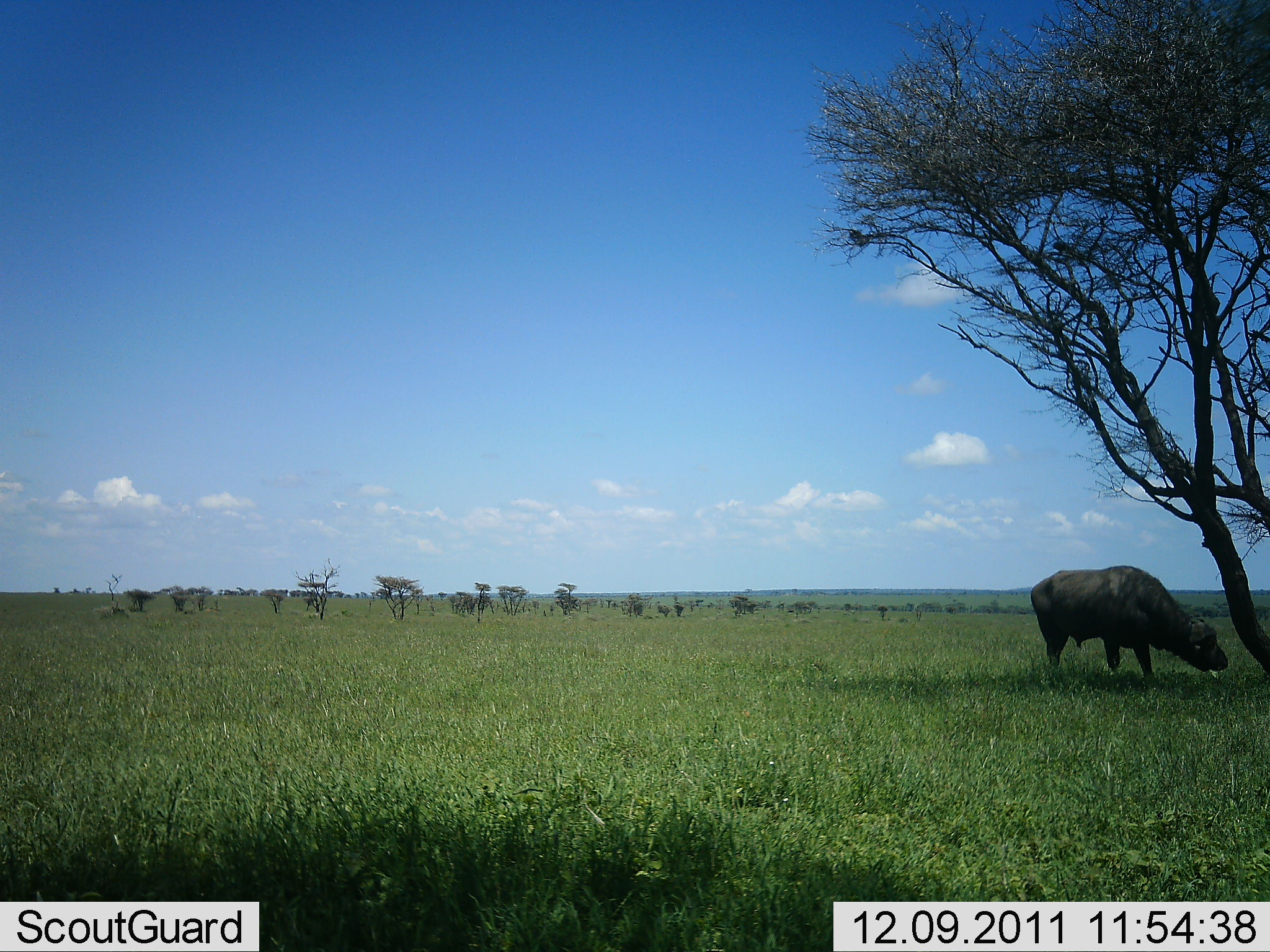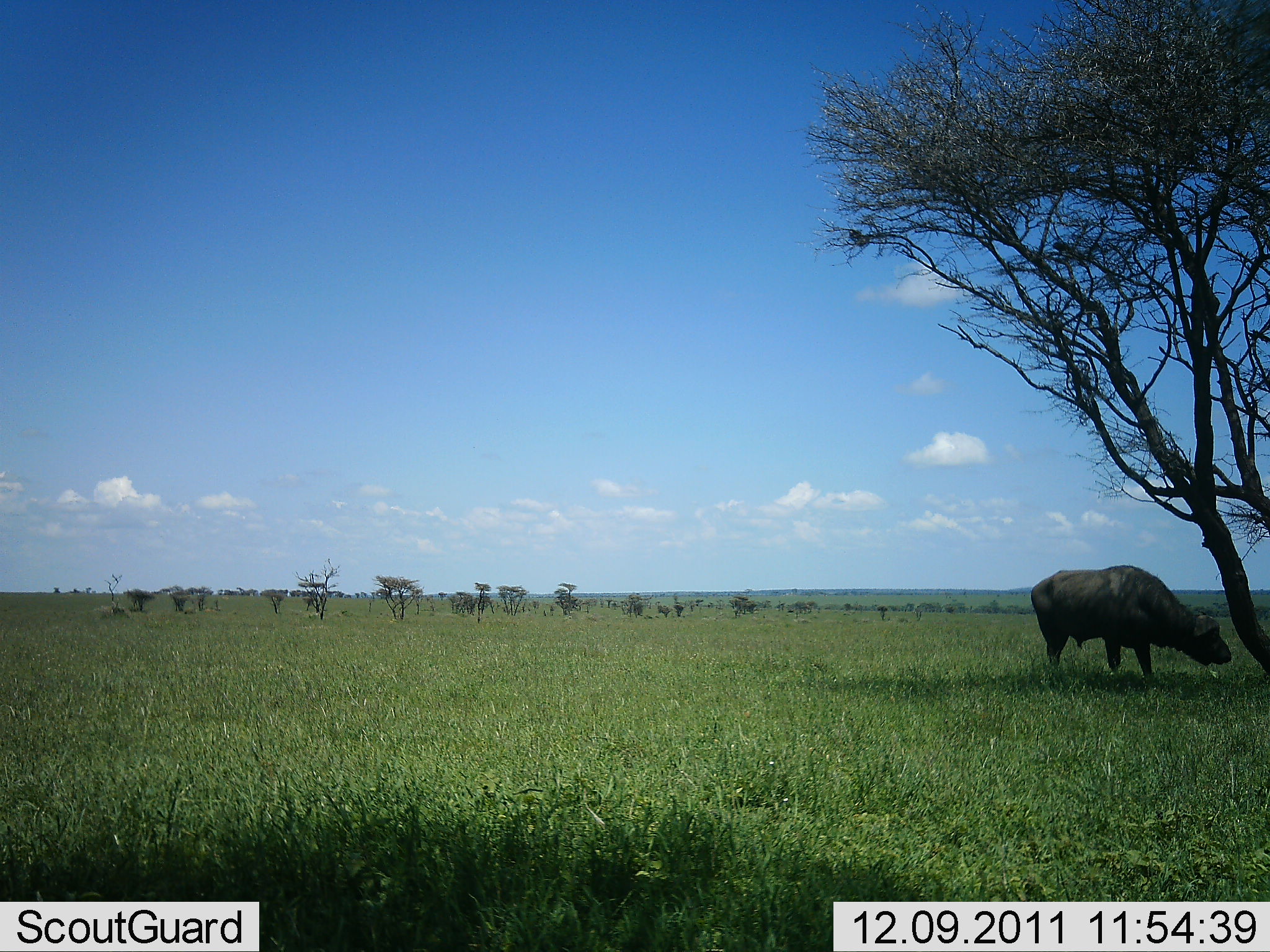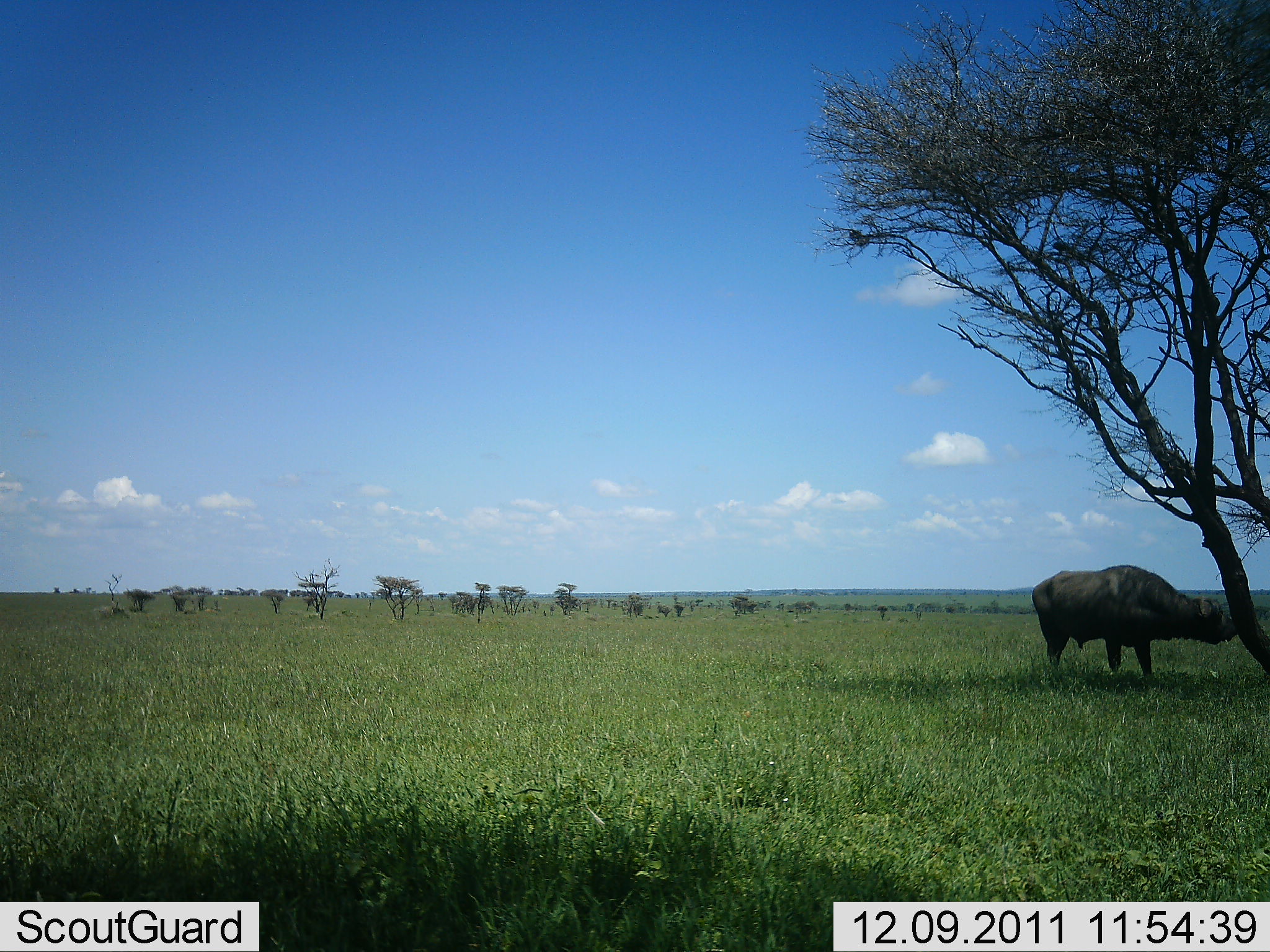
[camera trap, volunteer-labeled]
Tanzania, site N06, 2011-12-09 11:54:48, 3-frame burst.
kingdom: Animalia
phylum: Chordata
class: Mammalia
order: Artiodactyla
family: Bovidae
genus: Syncerus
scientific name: Syncerus caffer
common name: cape buffalo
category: buffalo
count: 1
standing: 75%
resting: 0%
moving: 0%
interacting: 0%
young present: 0%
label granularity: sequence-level